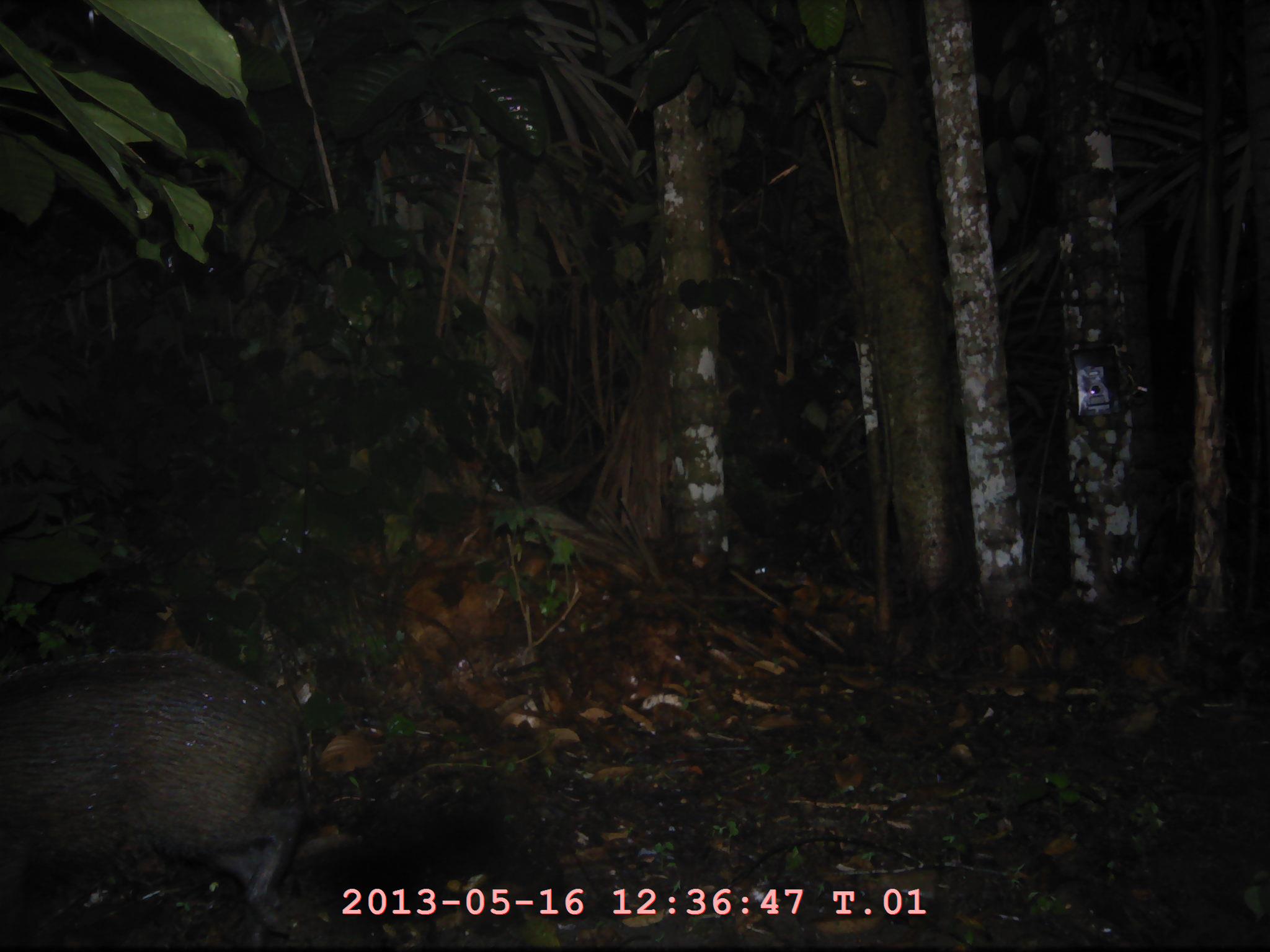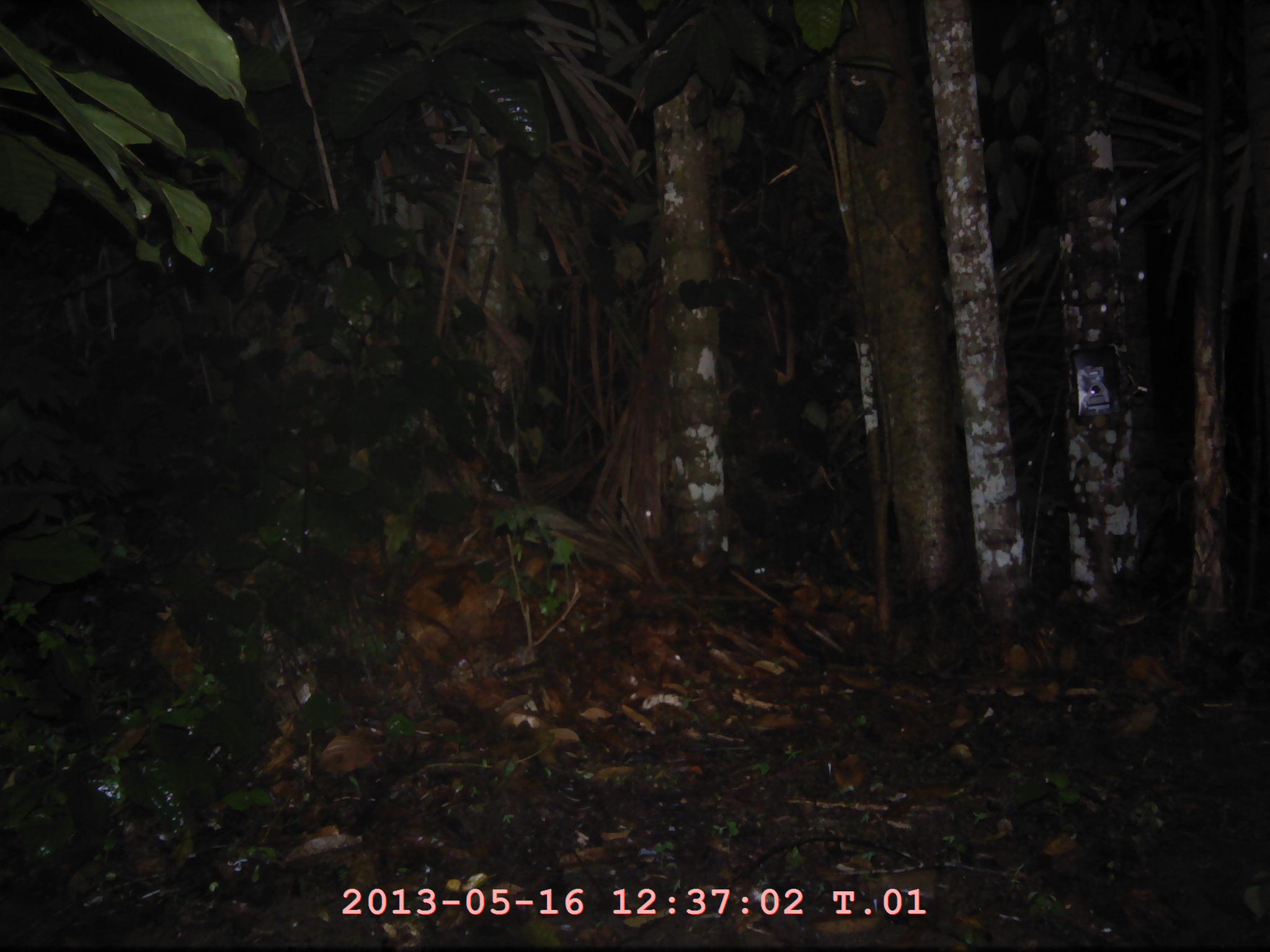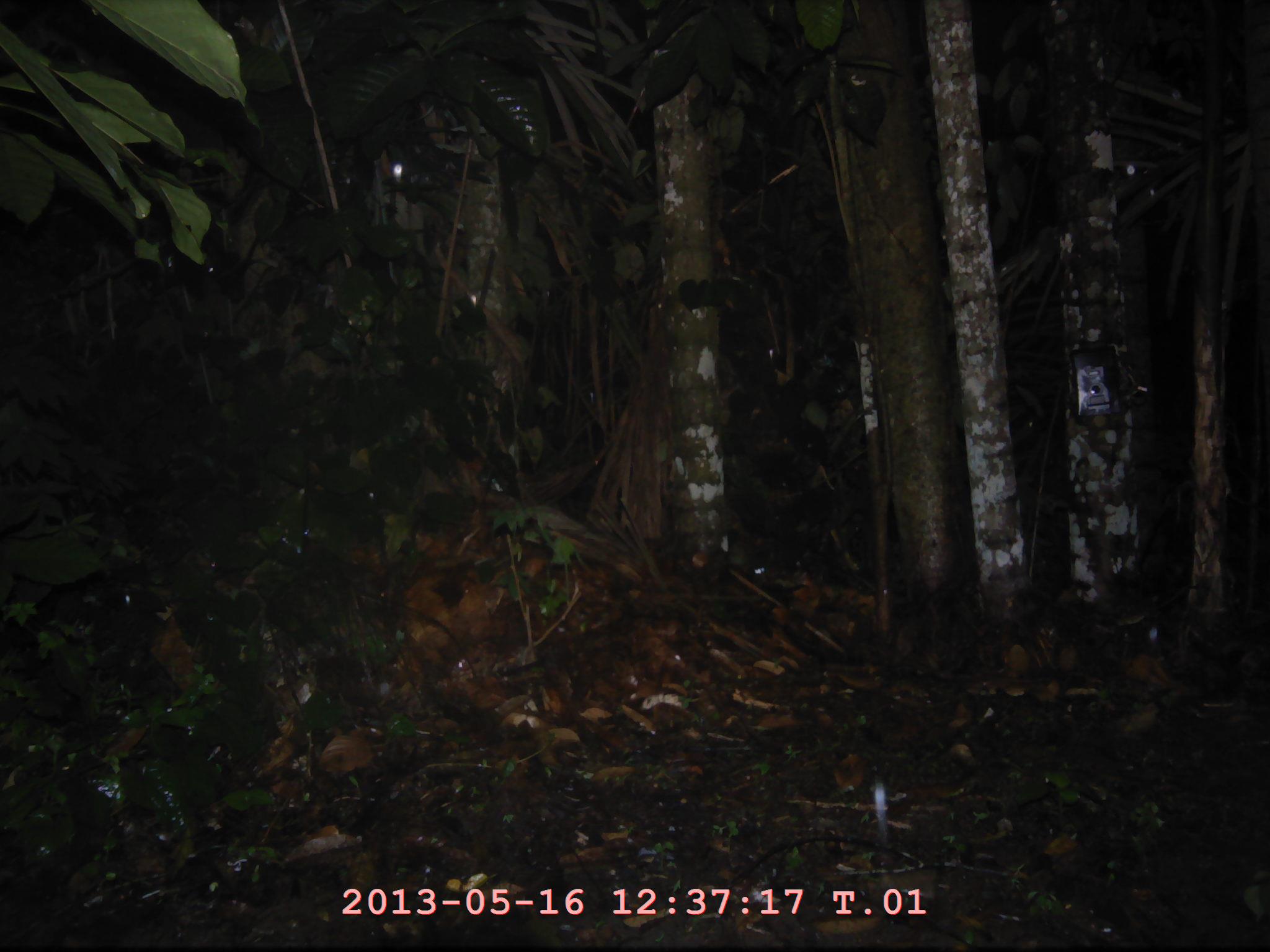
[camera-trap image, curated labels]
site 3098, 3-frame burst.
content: unidentified animal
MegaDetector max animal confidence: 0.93